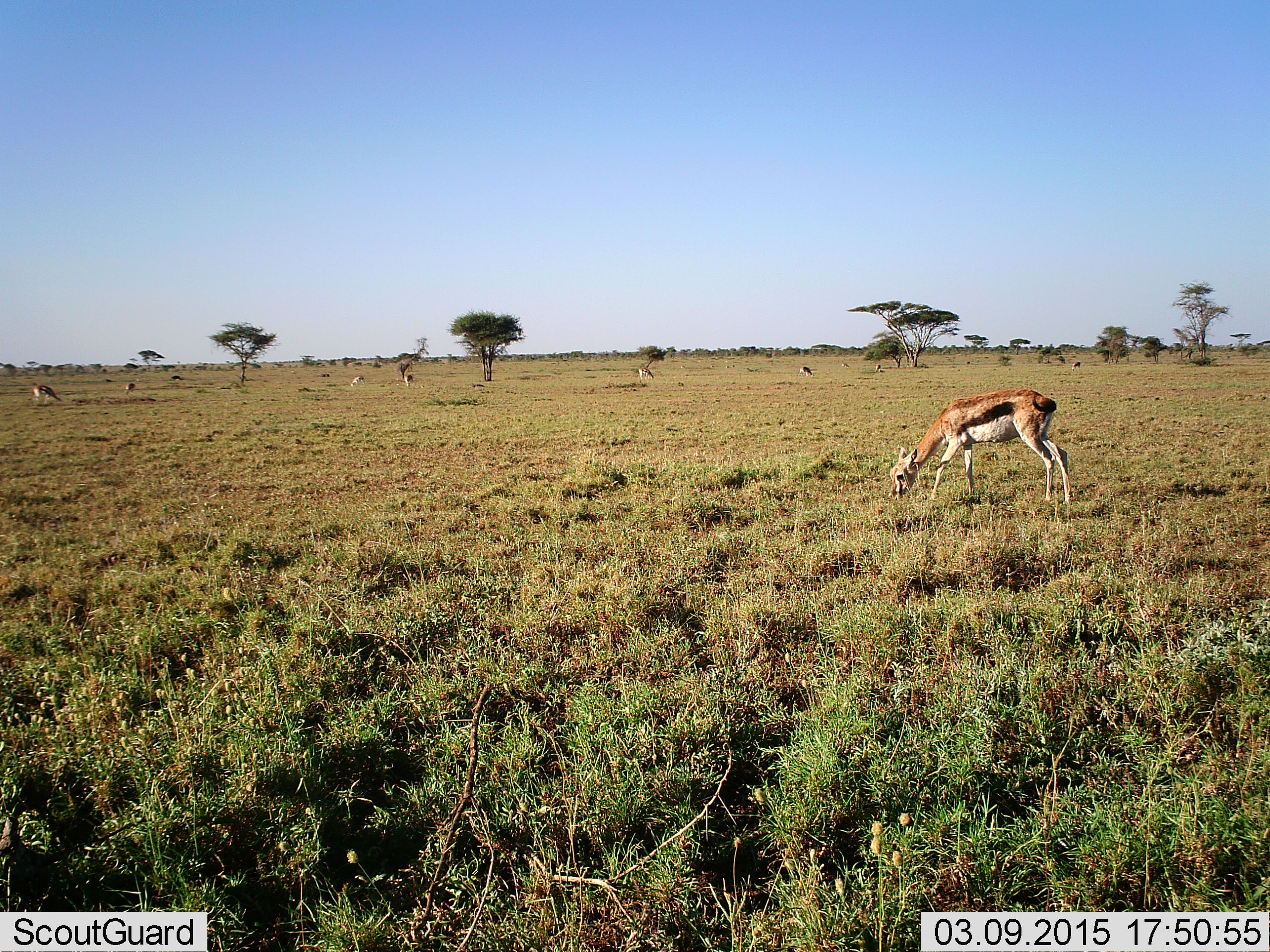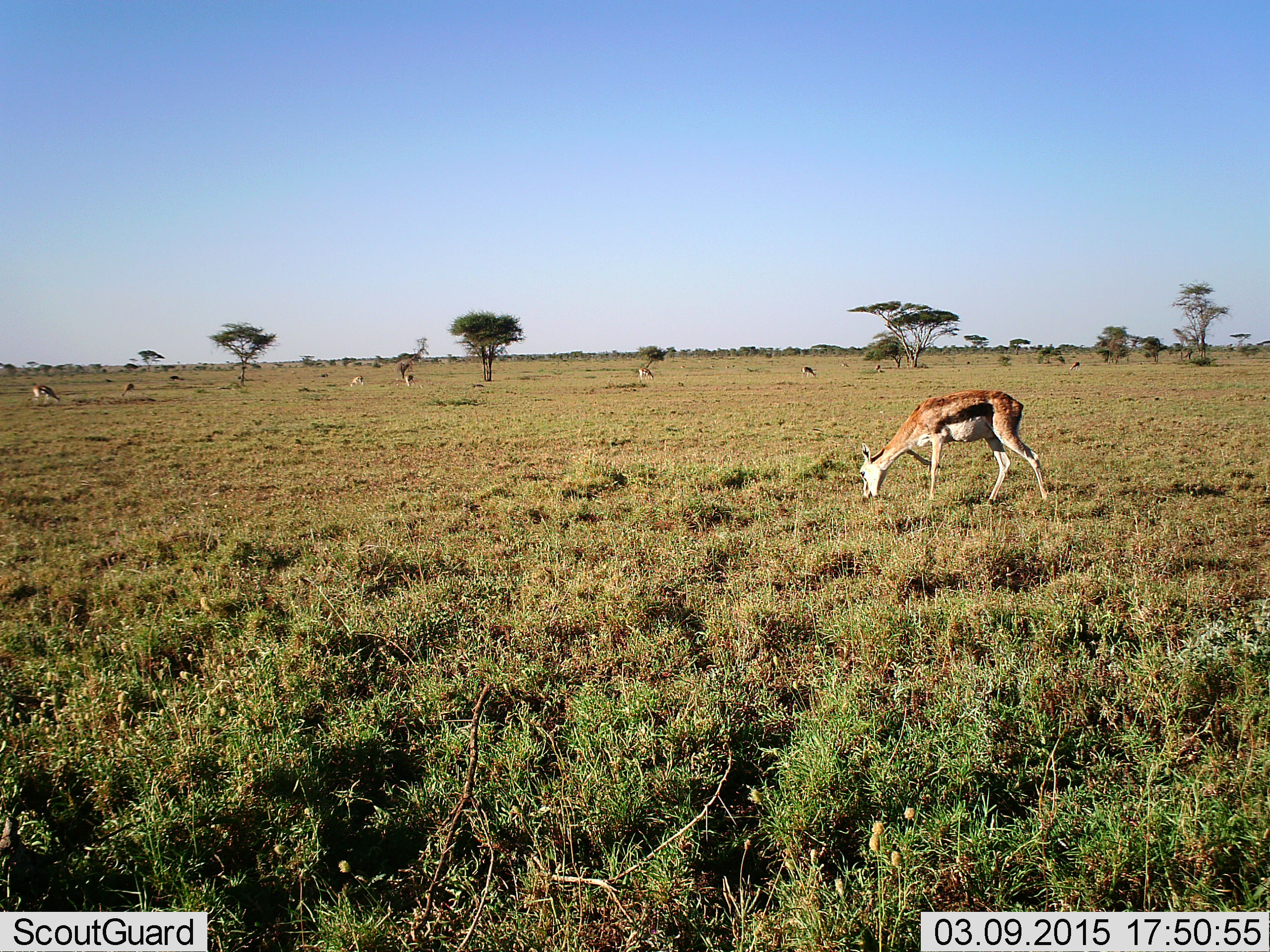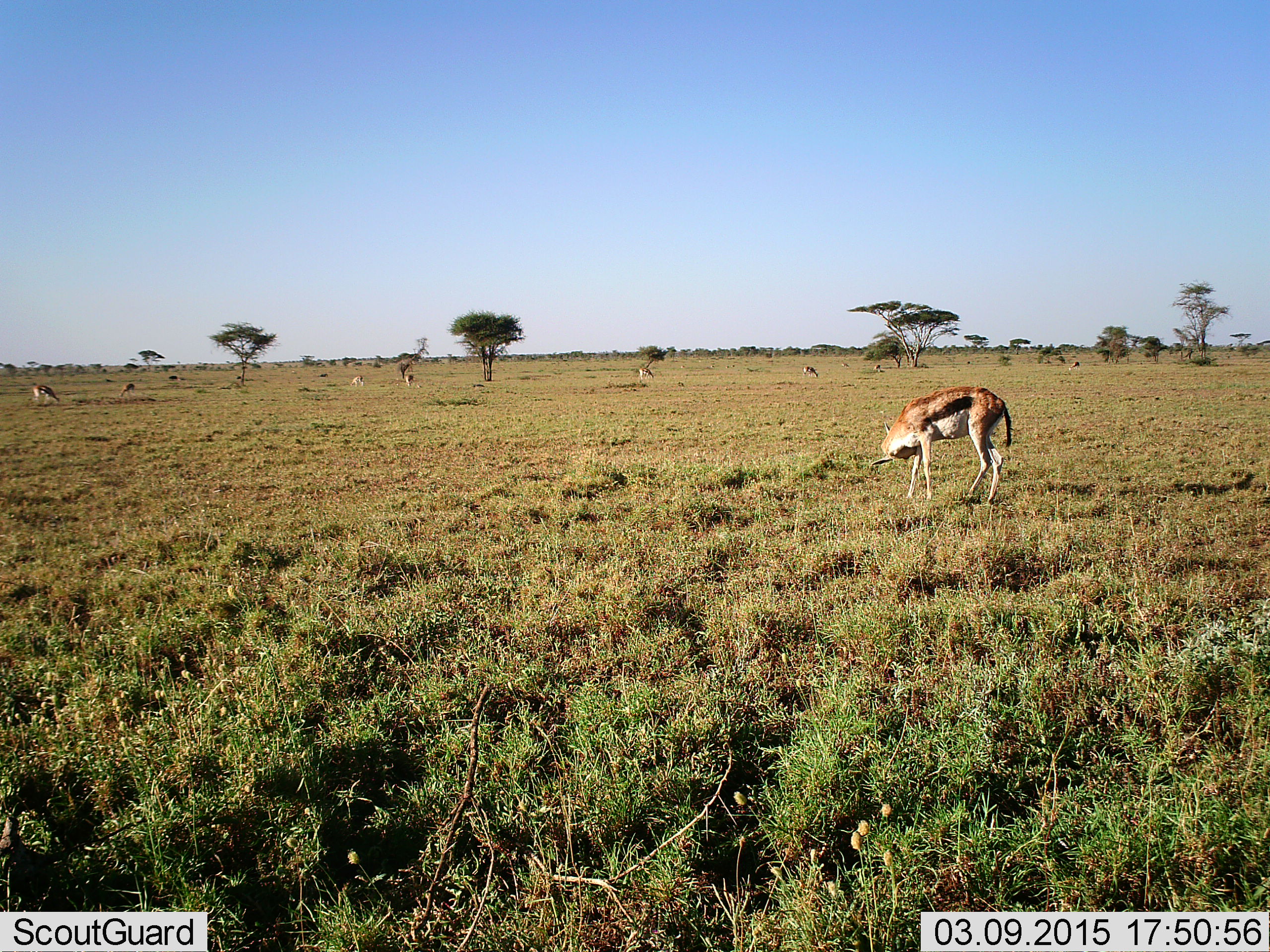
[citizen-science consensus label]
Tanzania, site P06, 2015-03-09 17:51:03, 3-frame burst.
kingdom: Animalia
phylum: Chordata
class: Mammalia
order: Artiodactyla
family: Bovidae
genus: Eudorcas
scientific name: Eudorcas thomsonii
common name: thomson's gazelle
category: gazellethomsons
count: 7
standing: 40%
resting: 0%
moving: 20%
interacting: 0%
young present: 0%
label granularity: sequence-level